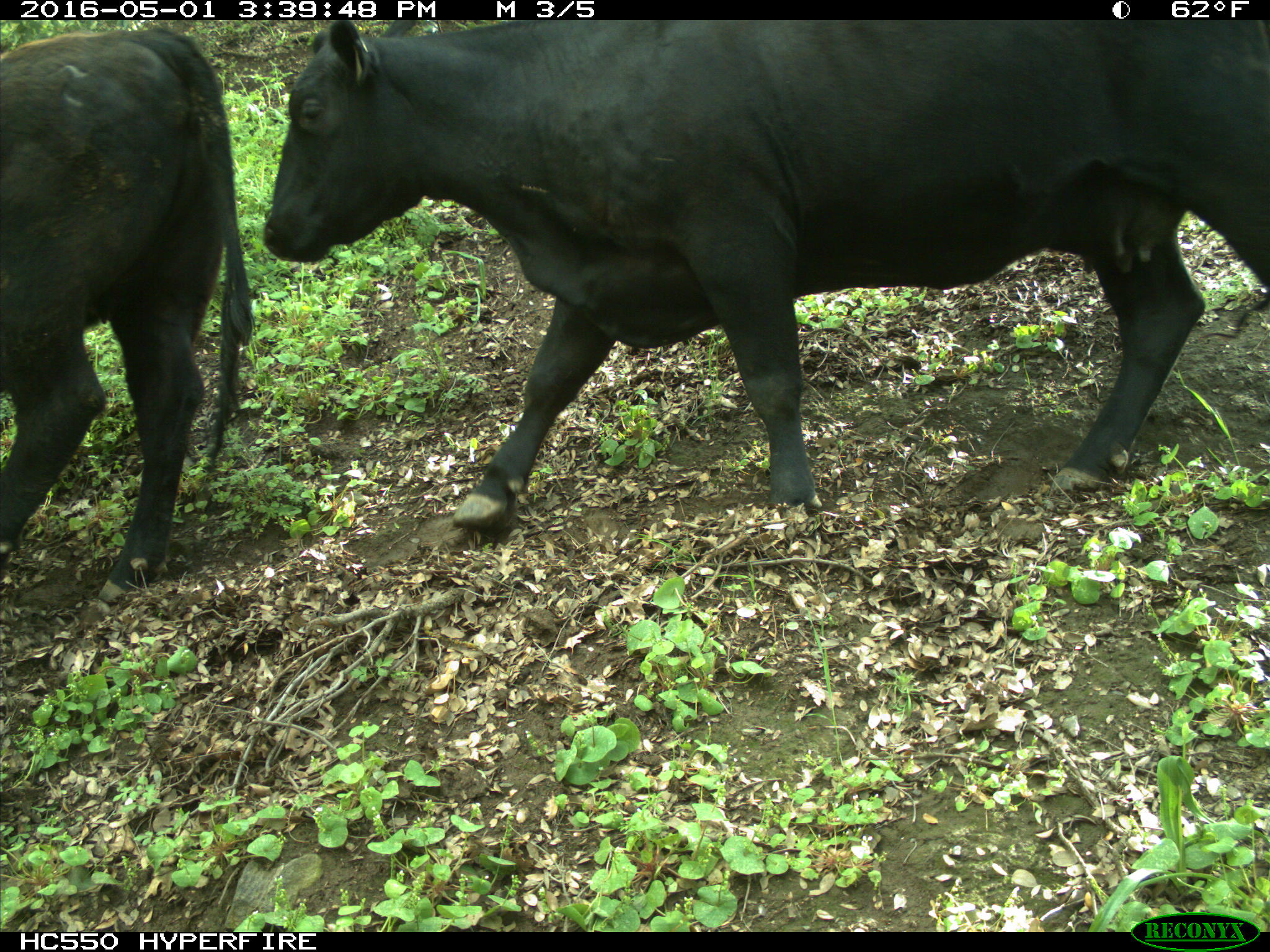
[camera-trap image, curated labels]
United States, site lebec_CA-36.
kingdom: Animalia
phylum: Chordata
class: Mammalia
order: Artiodactyla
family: Bovidae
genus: Bos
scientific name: Bos taurus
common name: domestic cow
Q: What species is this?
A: Bos taurus (domestic cow).